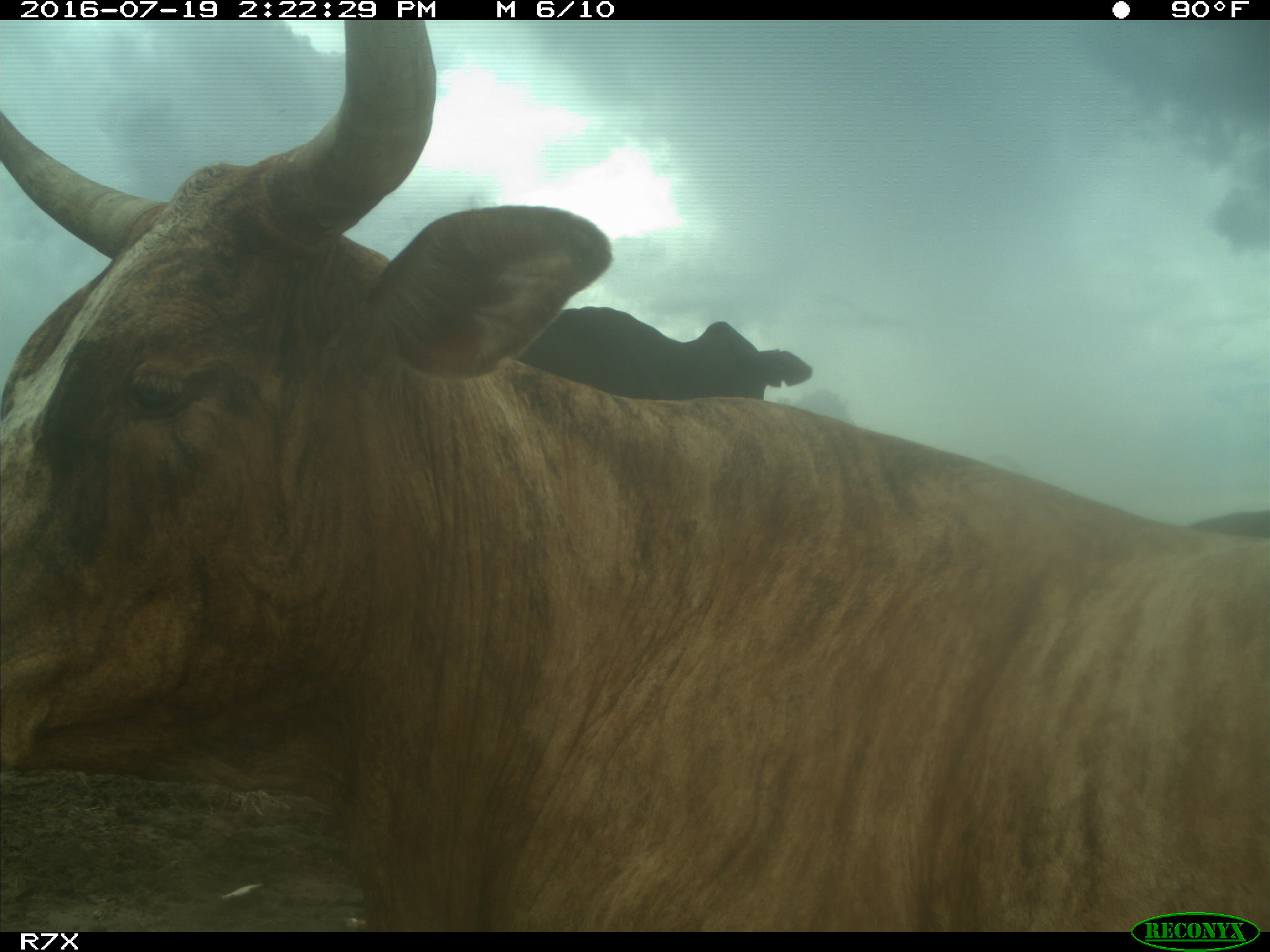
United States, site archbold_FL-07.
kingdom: Animalia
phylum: Chordata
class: Mammalia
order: Artiodactyla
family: Bovidae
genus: Bos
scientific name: Bos taurus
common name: domestic cow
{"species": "Bos taurus (domestic cow)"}